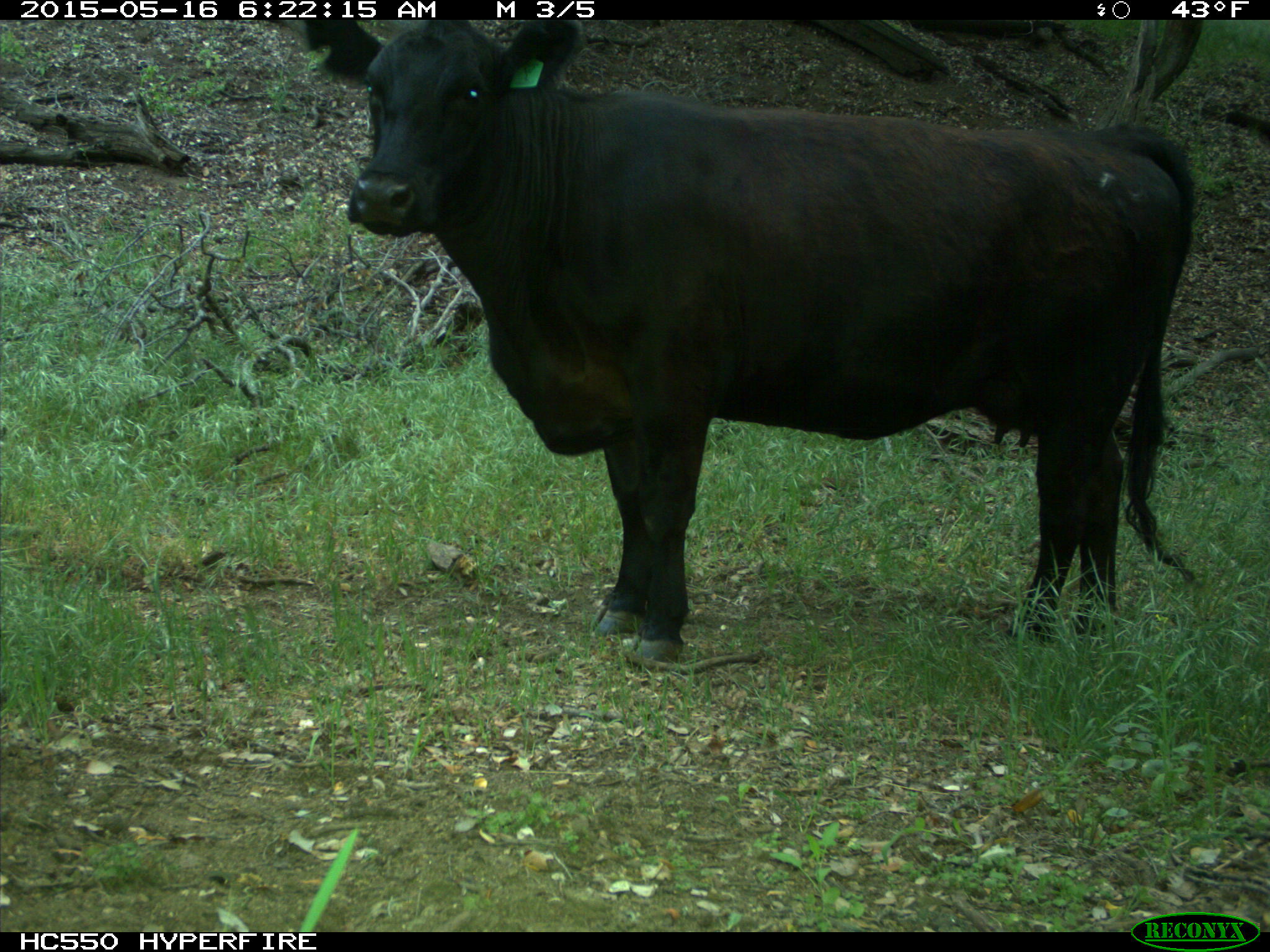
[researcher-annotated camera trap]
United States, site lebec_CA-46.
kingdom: Animalia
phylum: Chordata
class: Mammalia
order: Artiodactyla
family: Bovidae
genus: Bos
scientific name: Bos taurus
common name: domestic cow